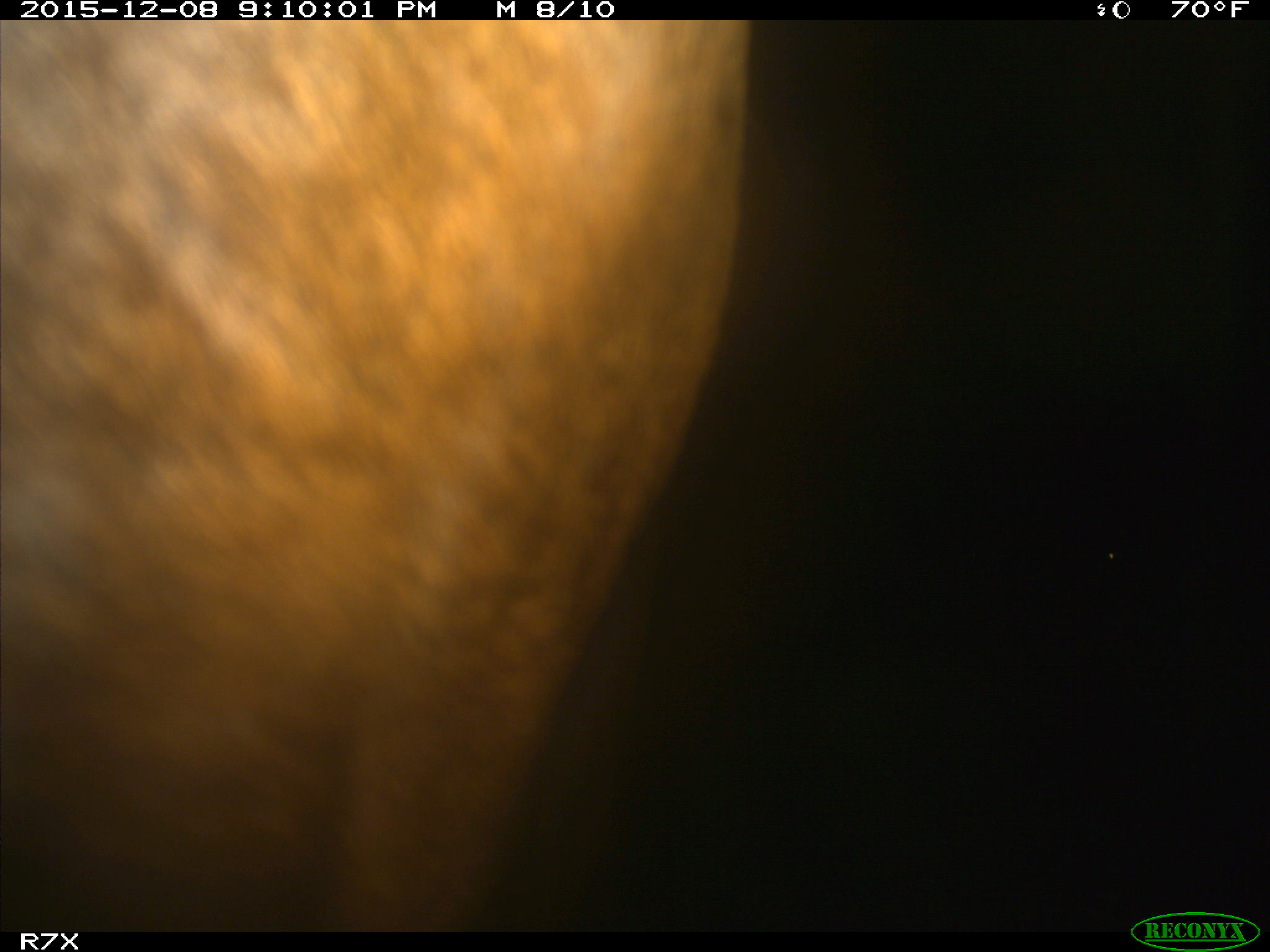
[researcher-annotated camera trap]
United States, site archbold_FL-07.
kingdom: Animalia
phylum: Chordata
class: Mammalia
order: Artiodactyla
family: Bovidae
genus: Bos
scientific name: Bos taurus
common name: domestic cow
Bos taurus (domestic cow).